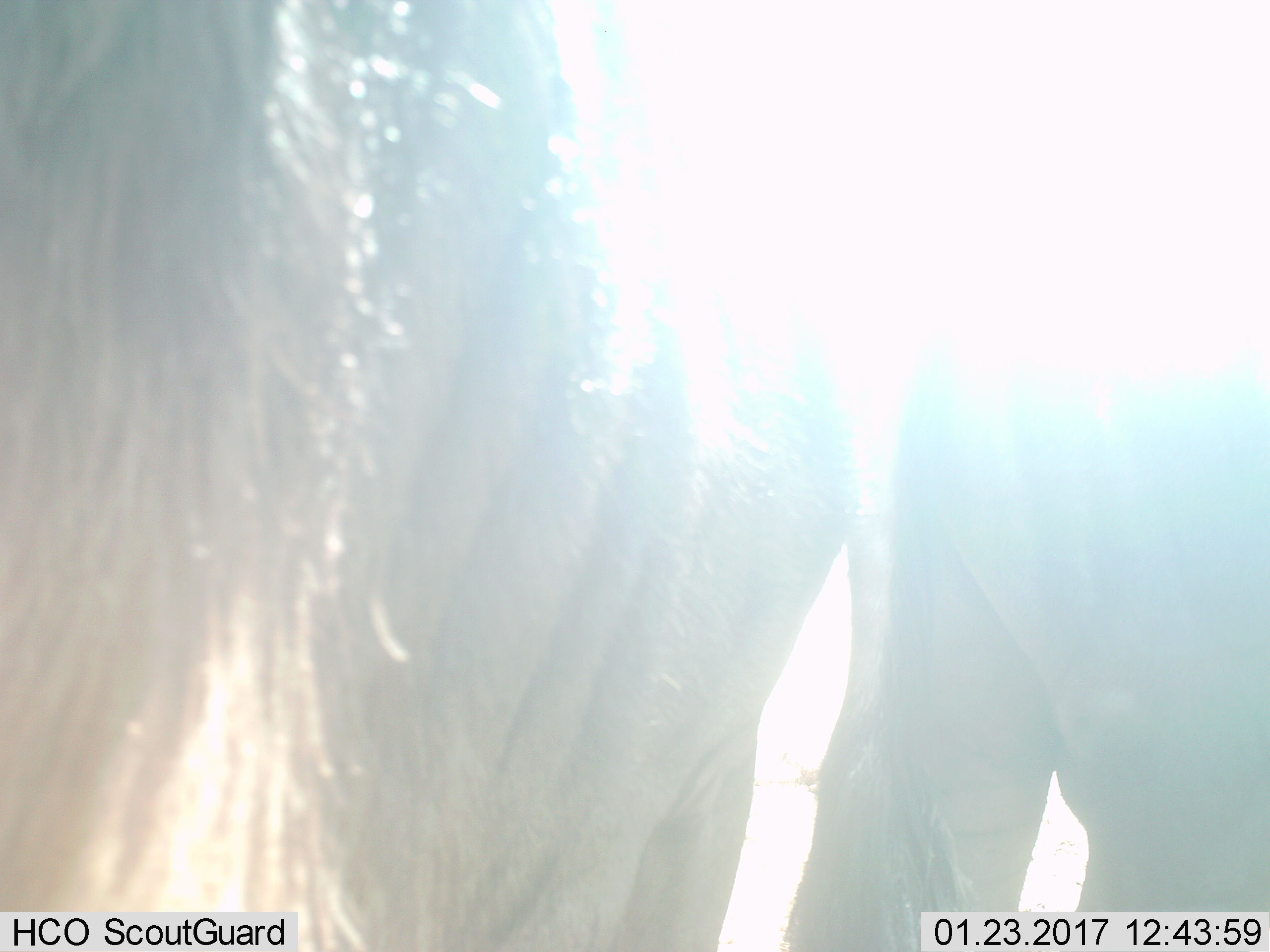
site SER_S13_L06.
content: unidentified animal